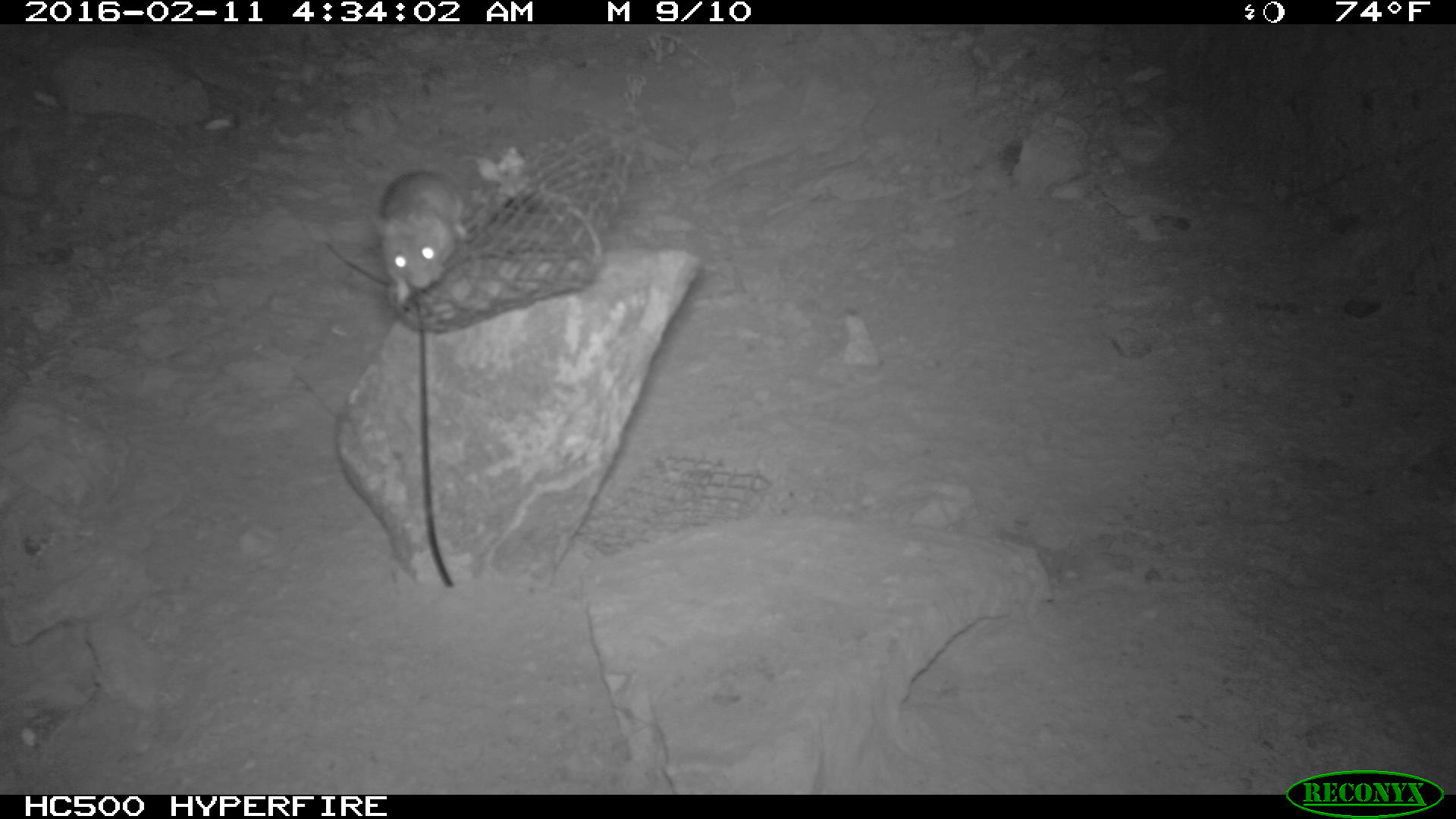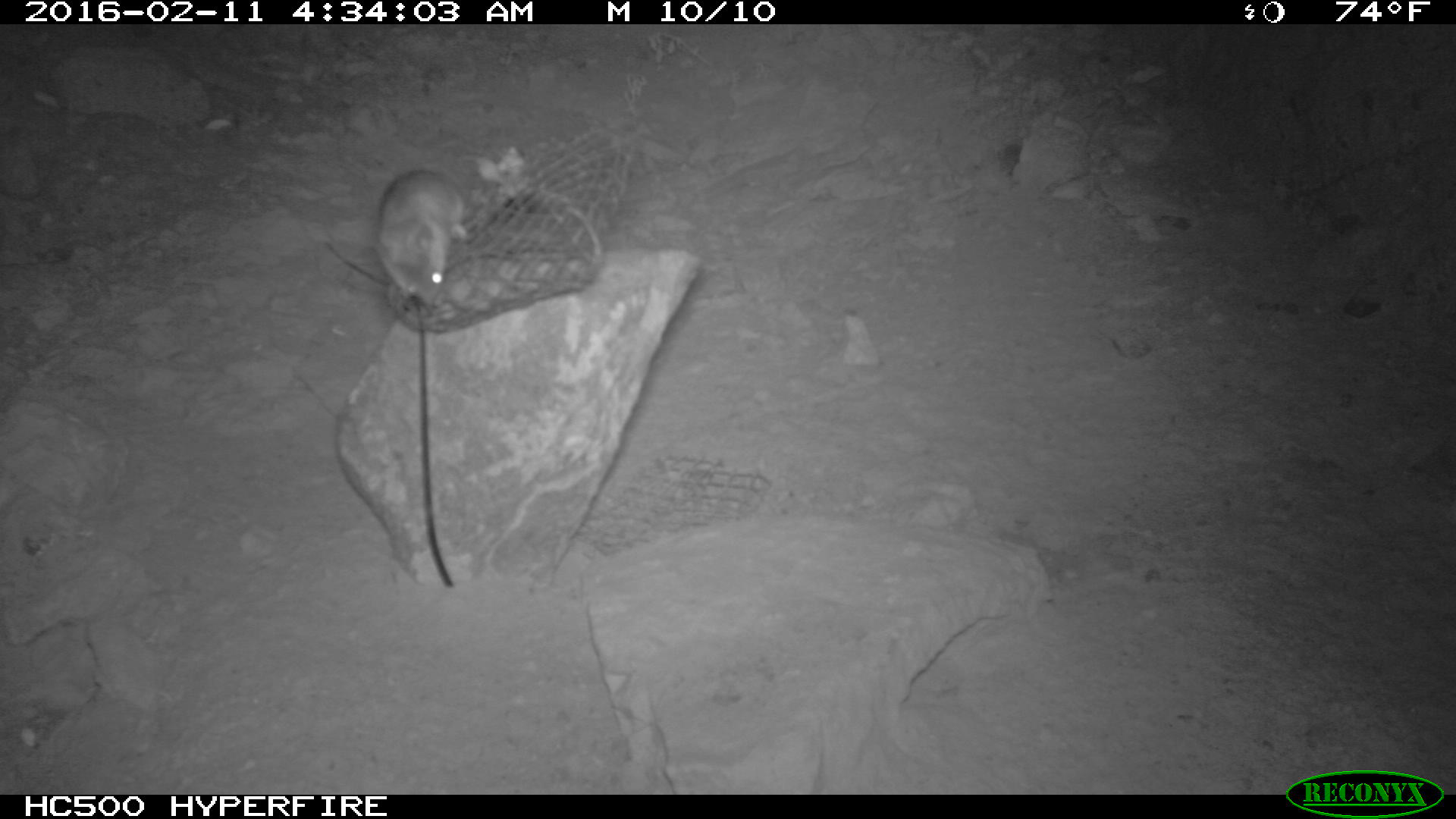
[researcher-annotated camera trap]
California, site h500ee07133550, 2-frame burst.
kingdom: Animalia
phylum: Chordata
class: Mammalia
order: Rodentia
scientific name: Rodentia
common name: rodent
Rodent (Rodentia).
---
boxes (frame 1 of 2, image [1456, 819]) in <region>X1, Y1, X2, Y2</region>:
rodent: <region>373, 171, 469, 305</region>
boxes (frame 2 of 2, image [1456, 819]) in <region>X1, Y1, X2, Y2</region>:
rodent: <region>377, 169, 467, 306</region>